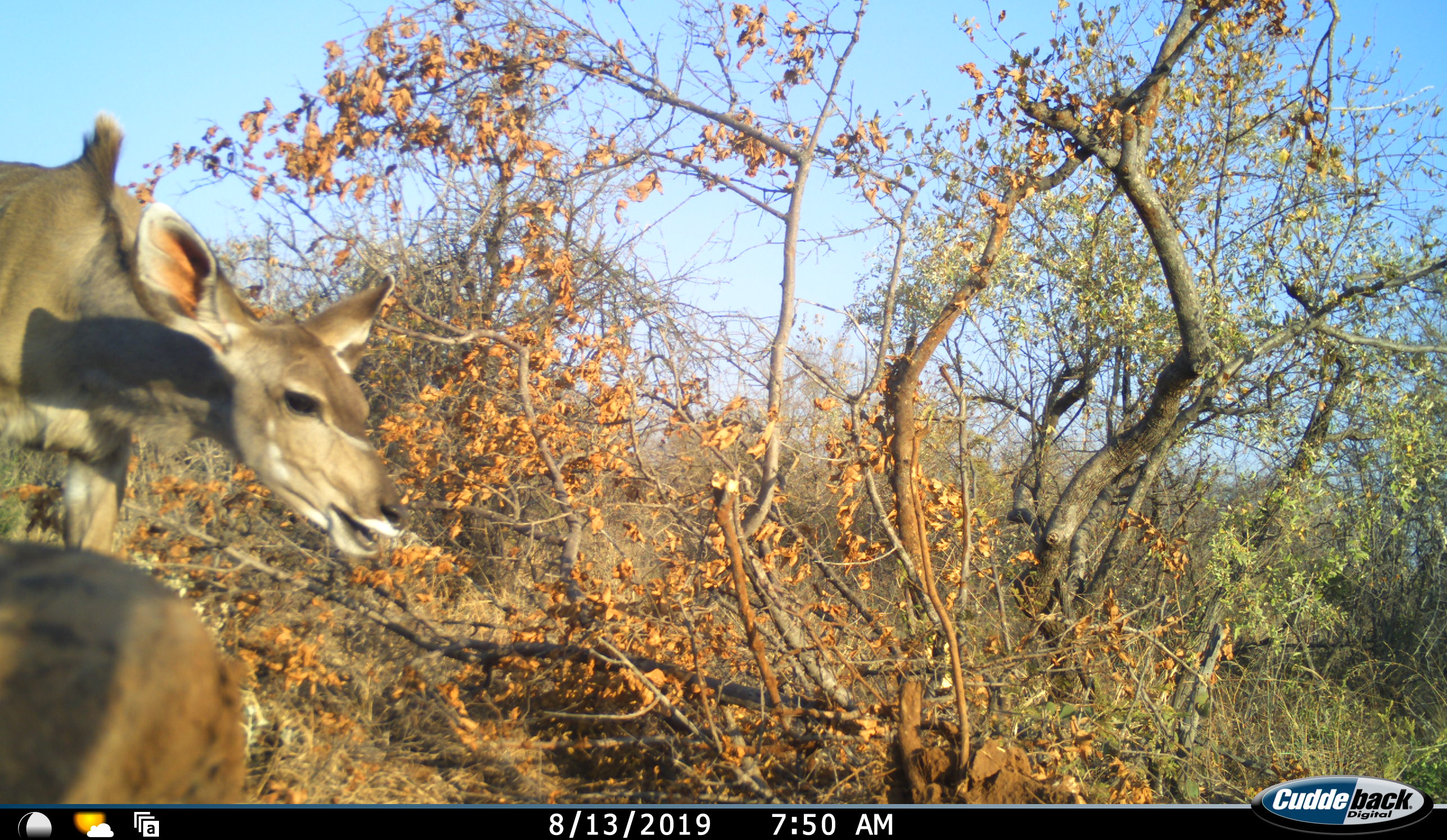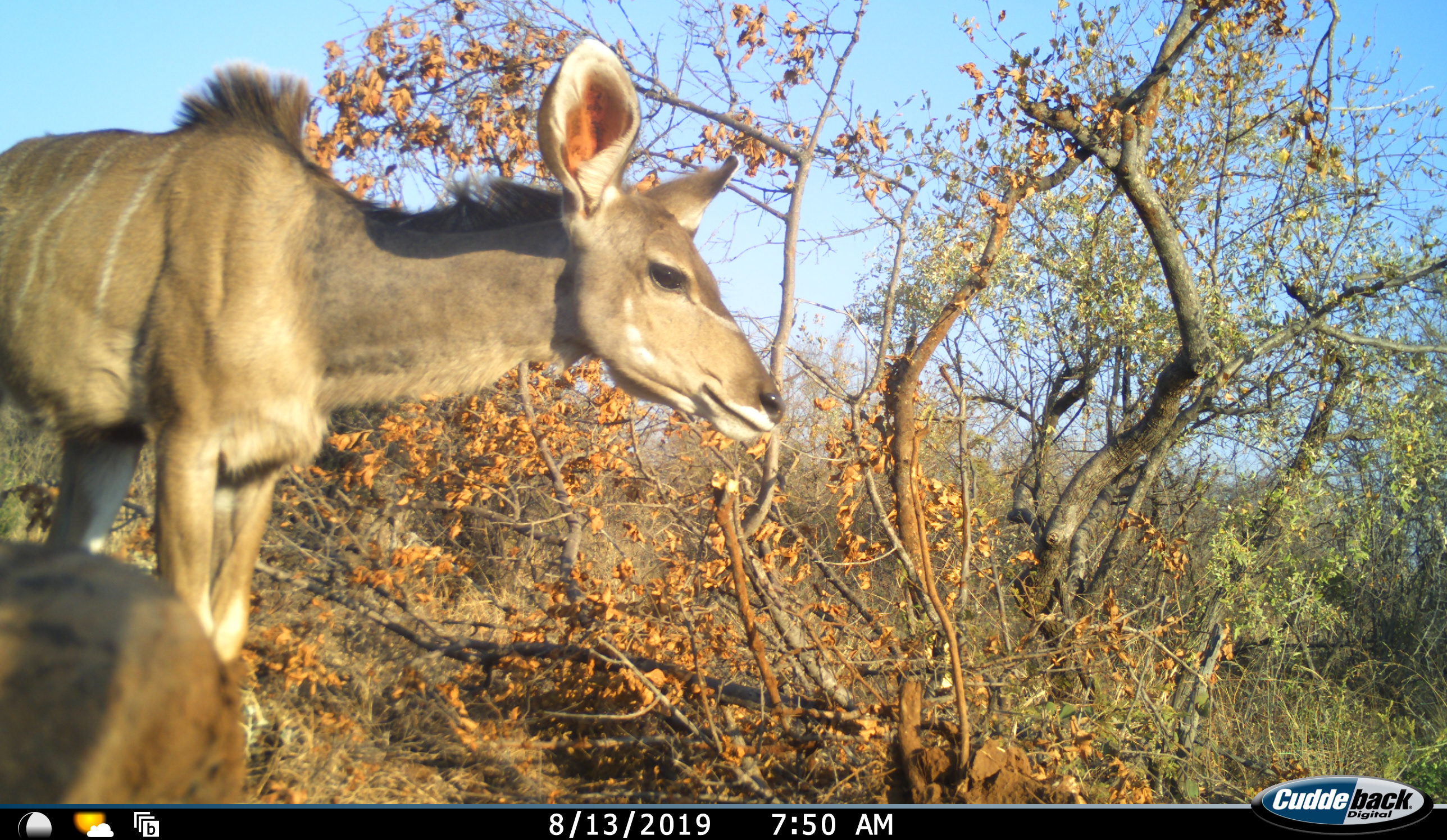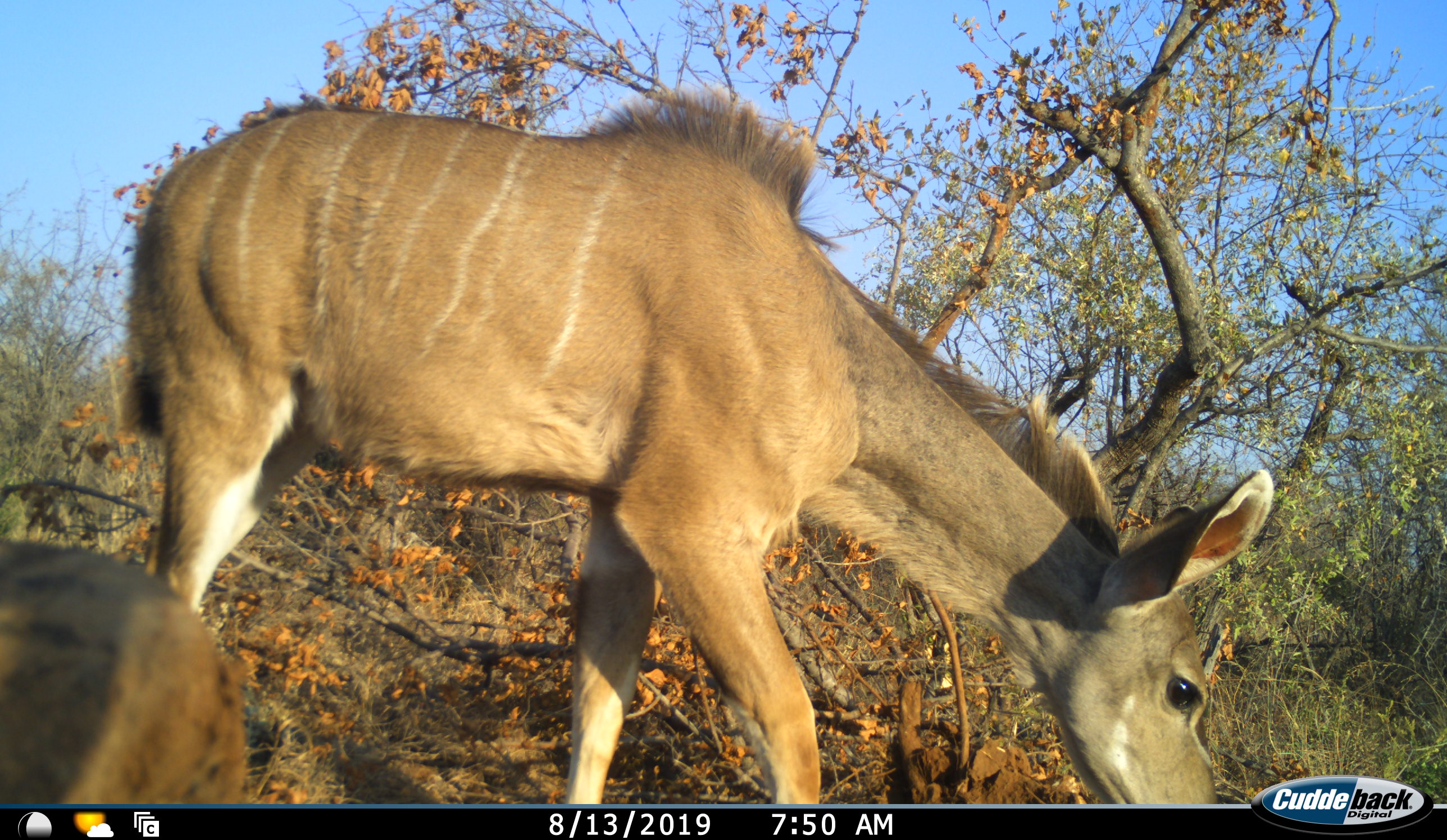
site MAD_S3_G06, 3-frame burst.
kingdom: Animalia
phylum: Chordata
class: Mammalia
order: Artiodactyla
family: Bovidae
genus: Tragelaphus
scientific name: Tragelaphus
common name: kudu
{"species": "kudu (Tragelaphus)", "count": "1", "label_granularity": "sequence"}